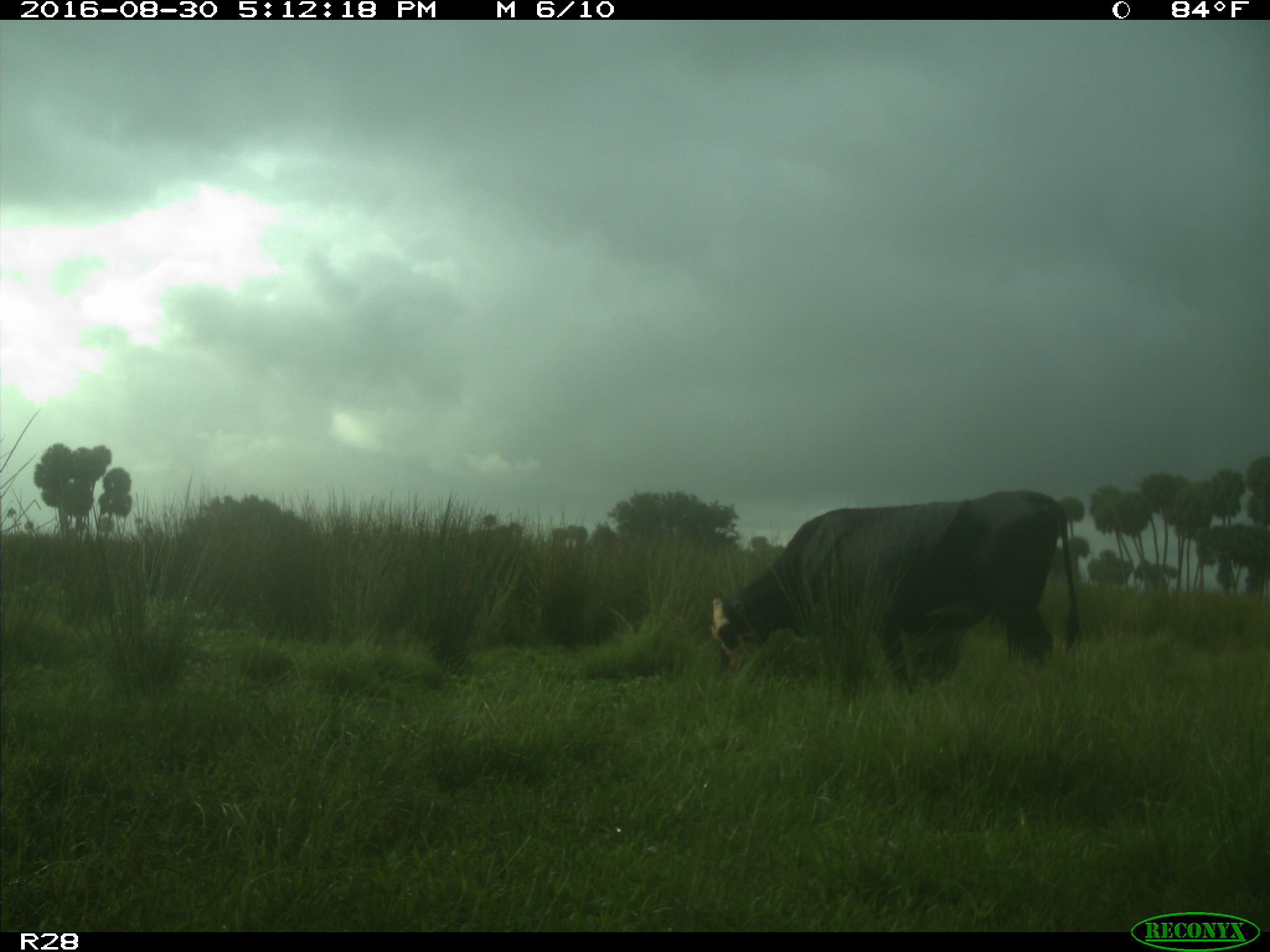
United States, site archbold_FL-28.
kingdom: Animalia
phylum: Chordata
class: Mammalia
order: Artiodactyla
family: Bovidae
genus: Bos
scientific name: Bos taurus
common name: domestic cow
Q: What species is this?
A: Bos taurus (domestic cow).